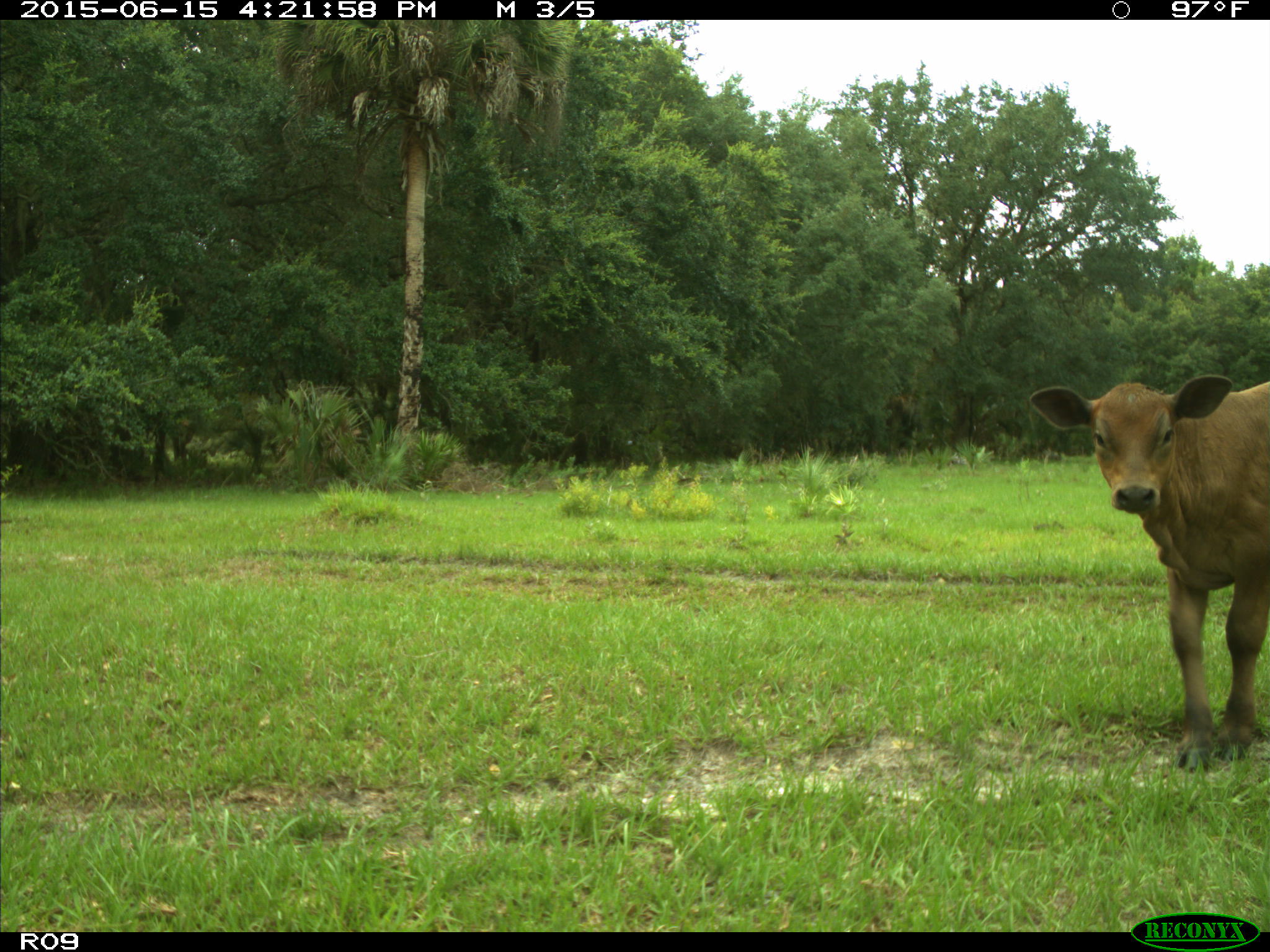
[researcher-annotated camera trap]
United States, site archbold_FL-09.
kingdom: Animalia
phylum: Chordata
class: Mammalia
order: Artiodactyla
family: Bovidae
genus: Bos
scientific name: Bos taurus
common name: domestic cow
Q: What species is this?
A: Bos taurus (domestic cow).